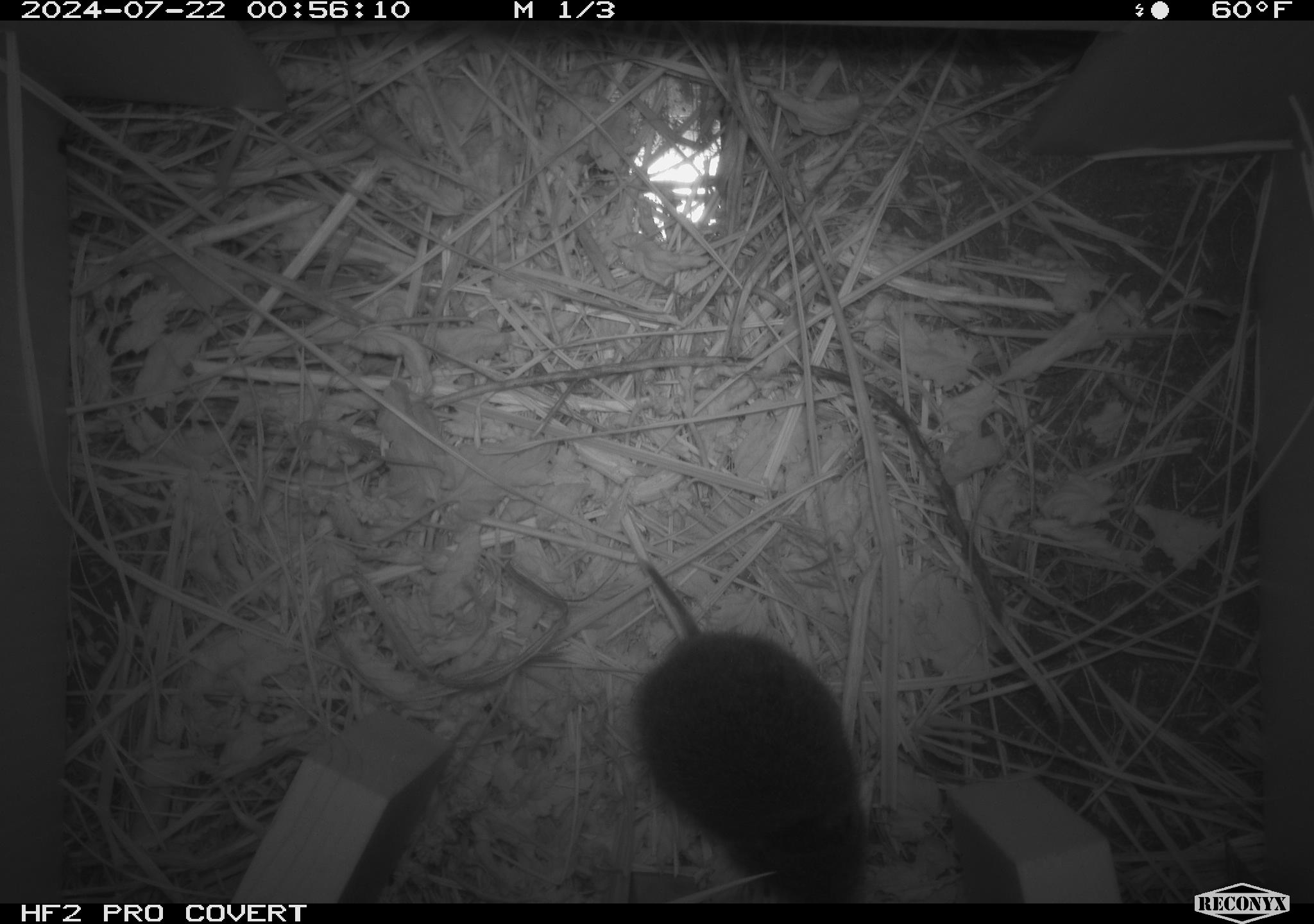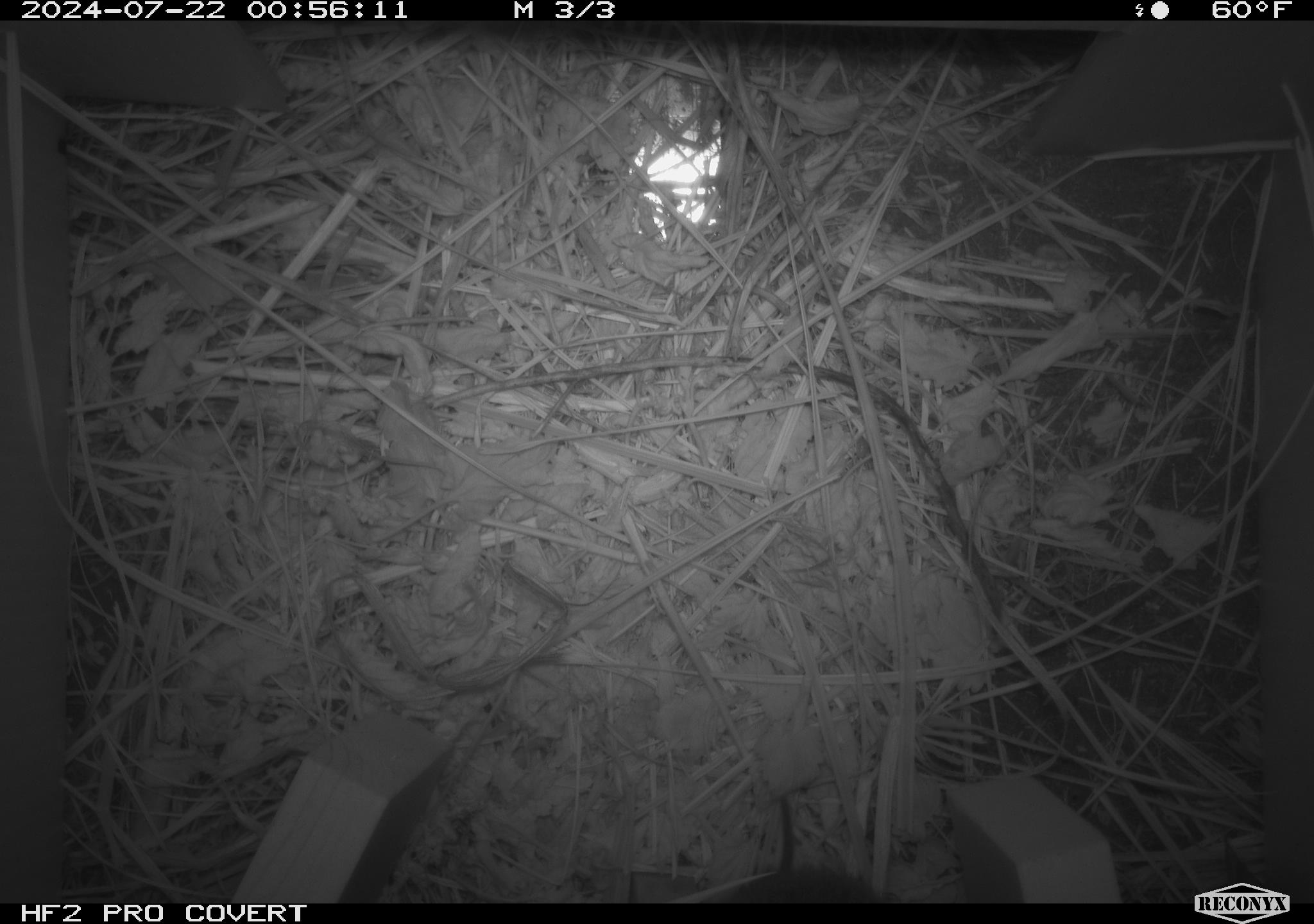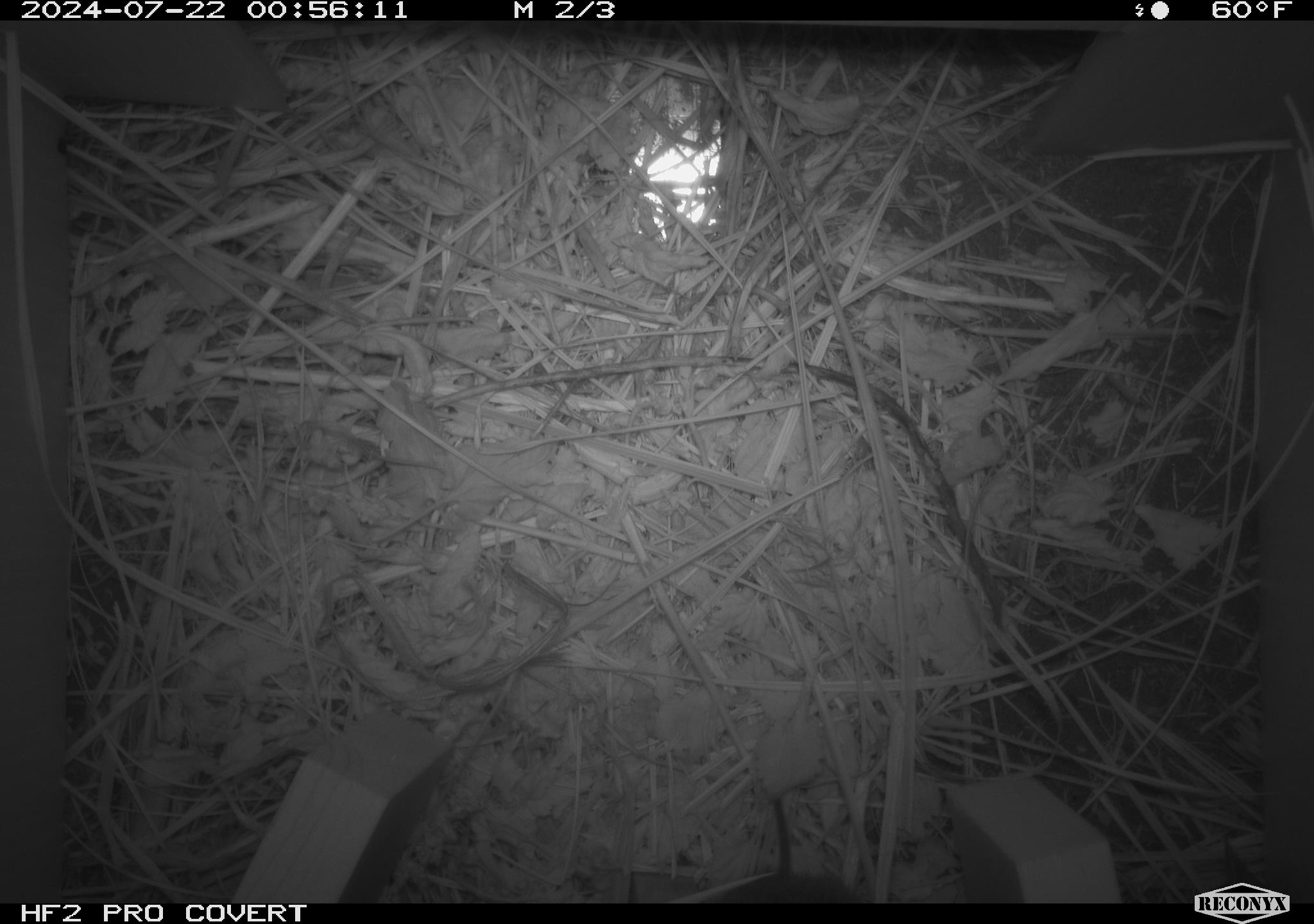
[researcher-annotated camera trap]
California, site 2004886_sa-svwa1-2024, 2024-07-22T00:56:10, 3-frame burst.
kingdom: Animalia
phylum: Chordata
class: Mammalia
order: Rodentia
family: Cricetidae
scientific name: Arvicolinae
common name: voles, lemmings, and muskrats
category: arvicolinae subfamily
Arvicolinae subfamily (voles, lemmings, and muskrats) (Arvicolinae).